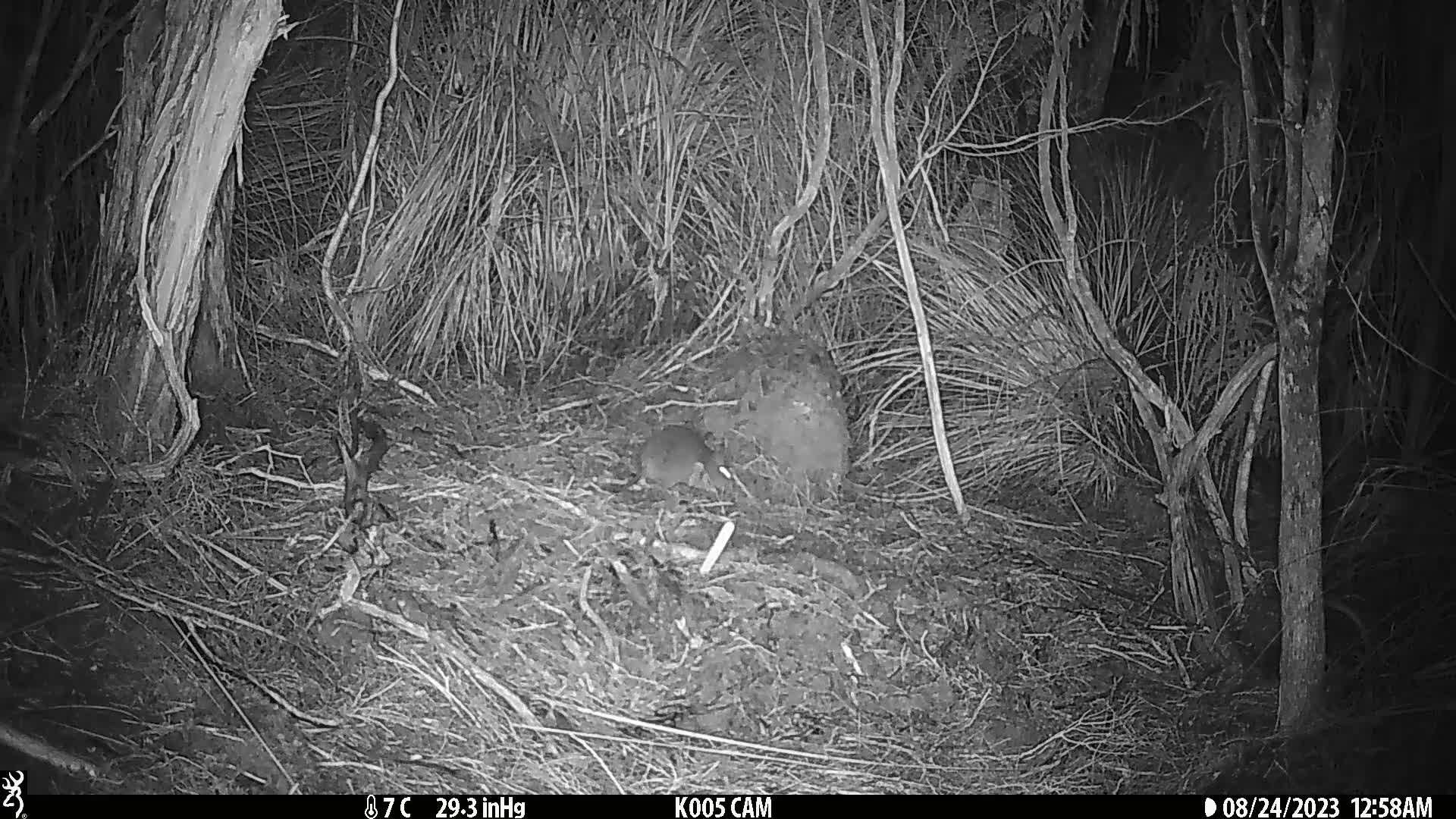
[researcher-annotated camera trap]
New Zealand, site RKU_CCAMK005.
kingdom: Animalia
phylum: Chordata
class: Mammalia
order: Rodentia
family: Muridae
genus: Rattus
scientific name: Rattus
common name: rat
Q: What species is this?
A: Rat (Rattus).